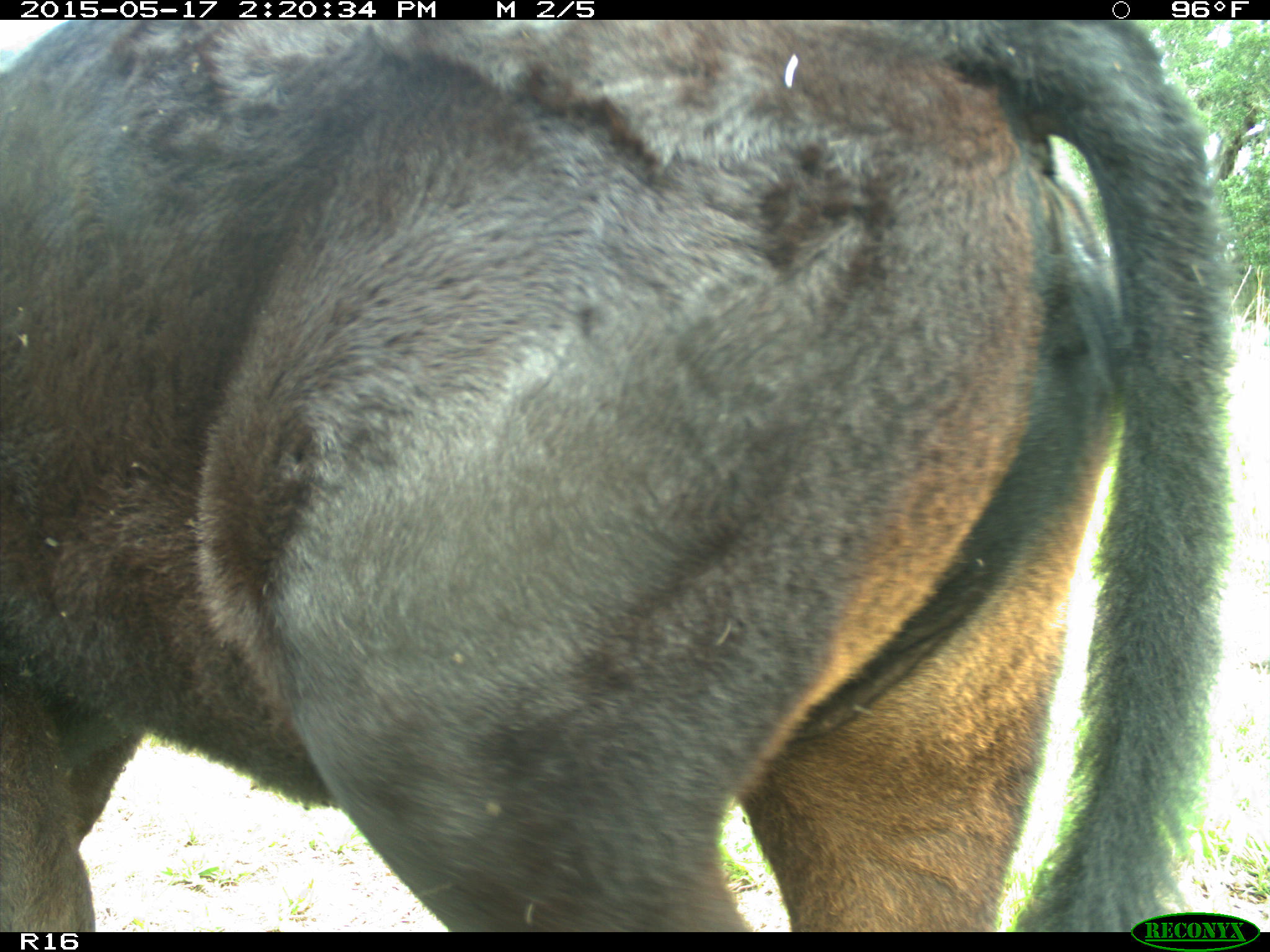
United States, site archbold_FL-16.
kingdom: Animalia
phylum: Chordata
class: Mammalia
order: Artiodactyla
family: Bovidae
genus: Bos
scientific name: Bos taurus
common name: domestic cow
Bos taurus (domestic cow).